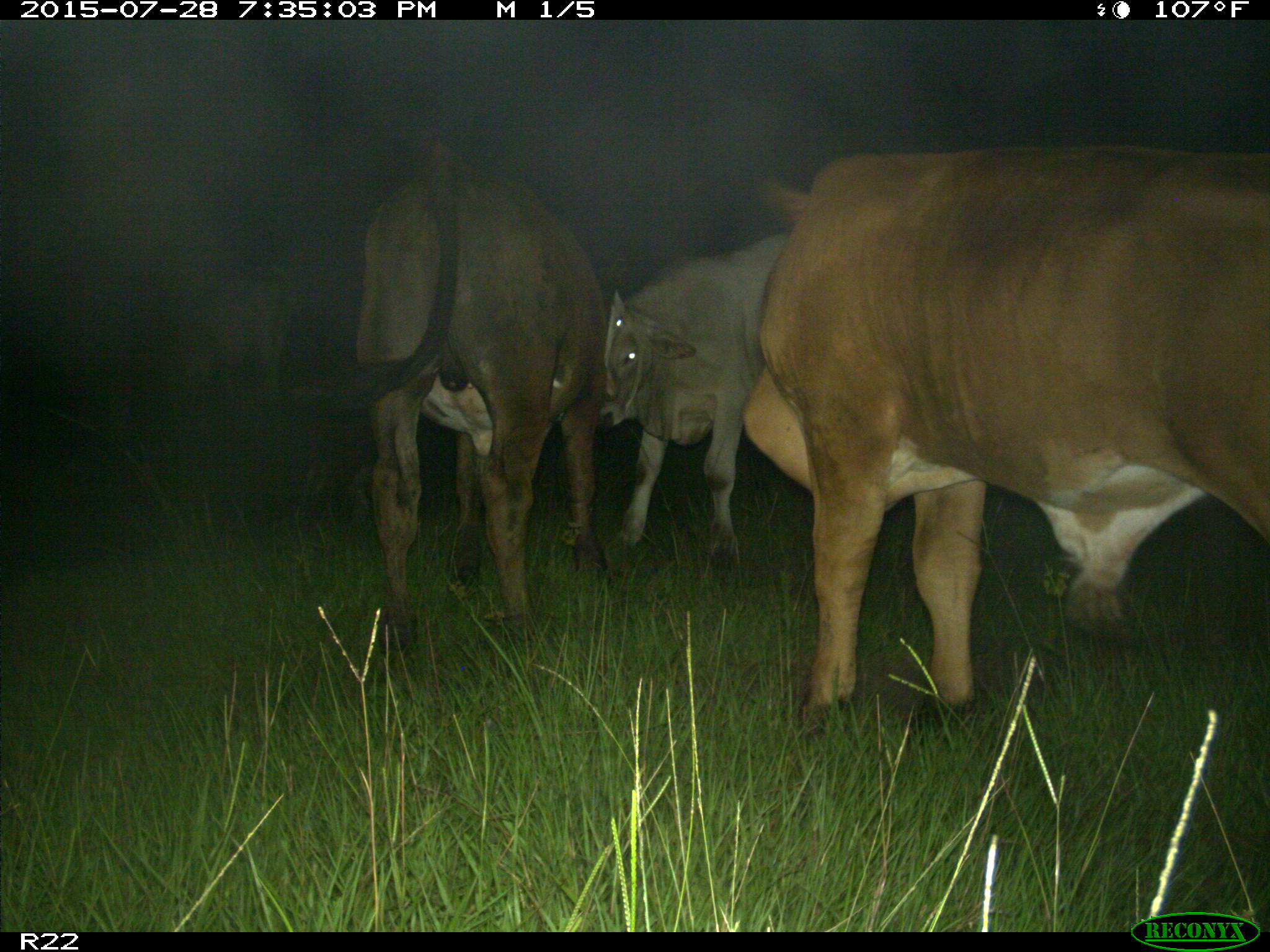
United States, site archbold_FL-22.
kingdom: Animalia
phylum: Chordata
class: Mammalia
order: Artiodactyla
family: Bovidae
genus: Bos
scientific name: Bos taurus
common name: domestic cow